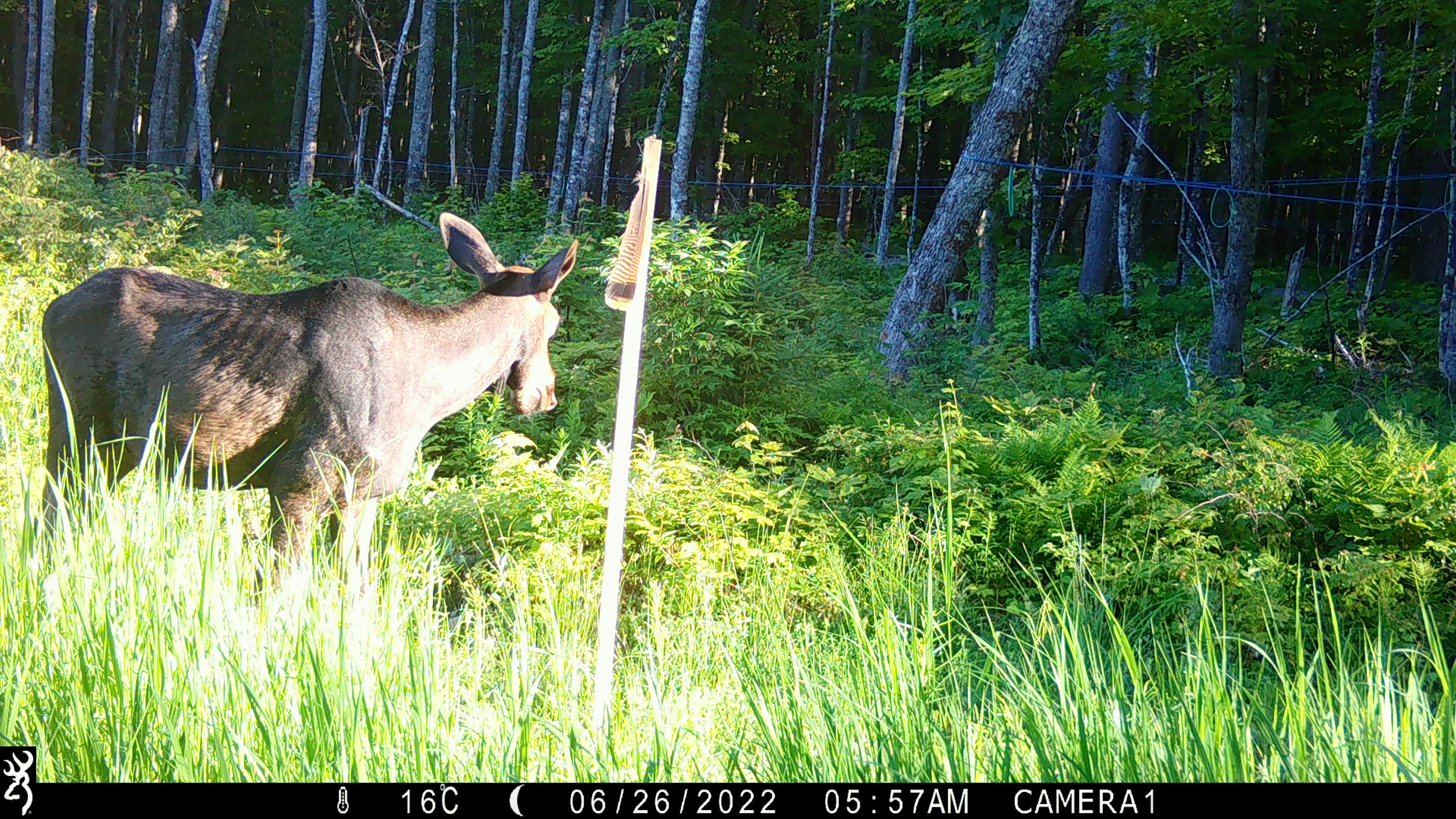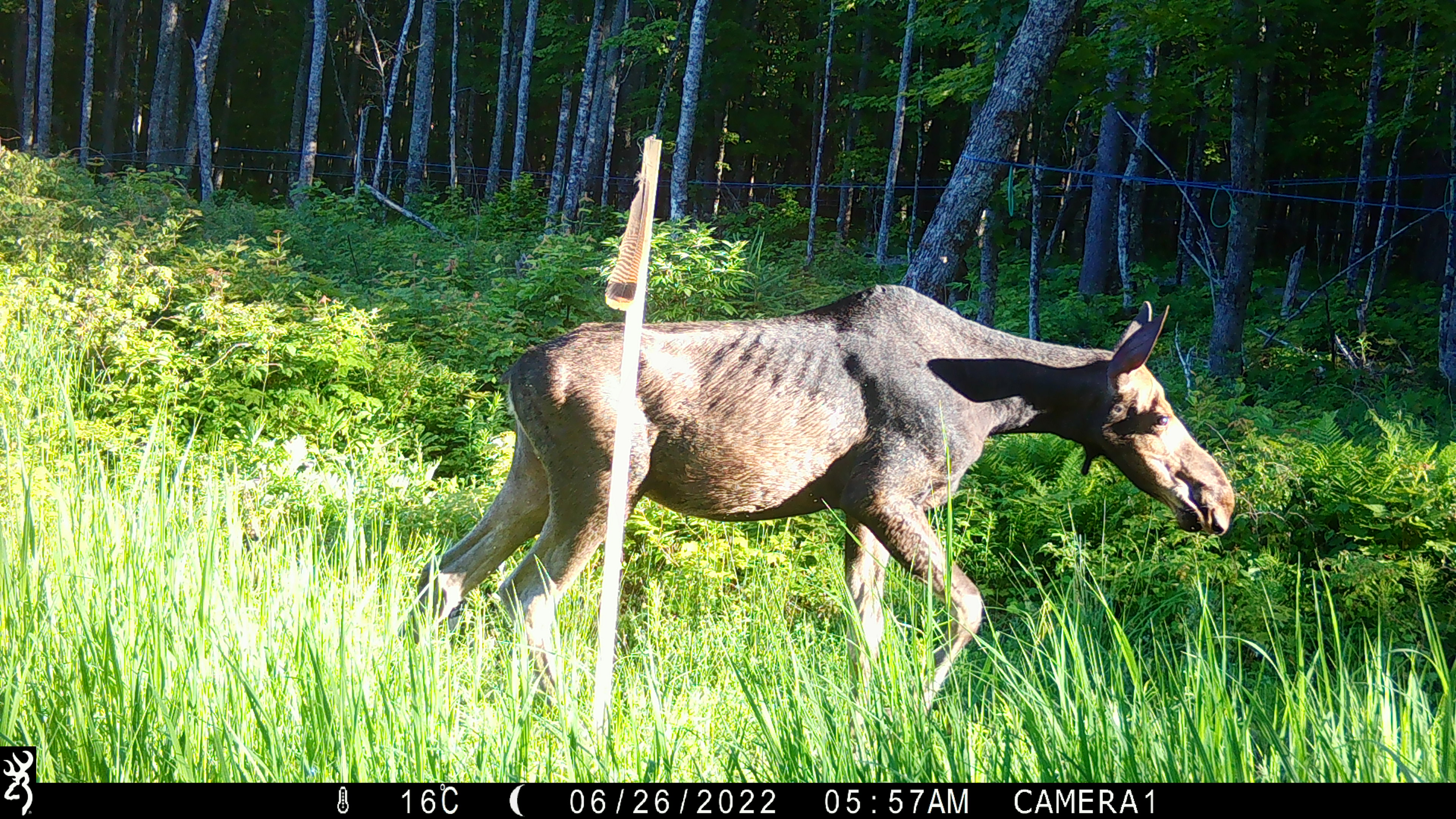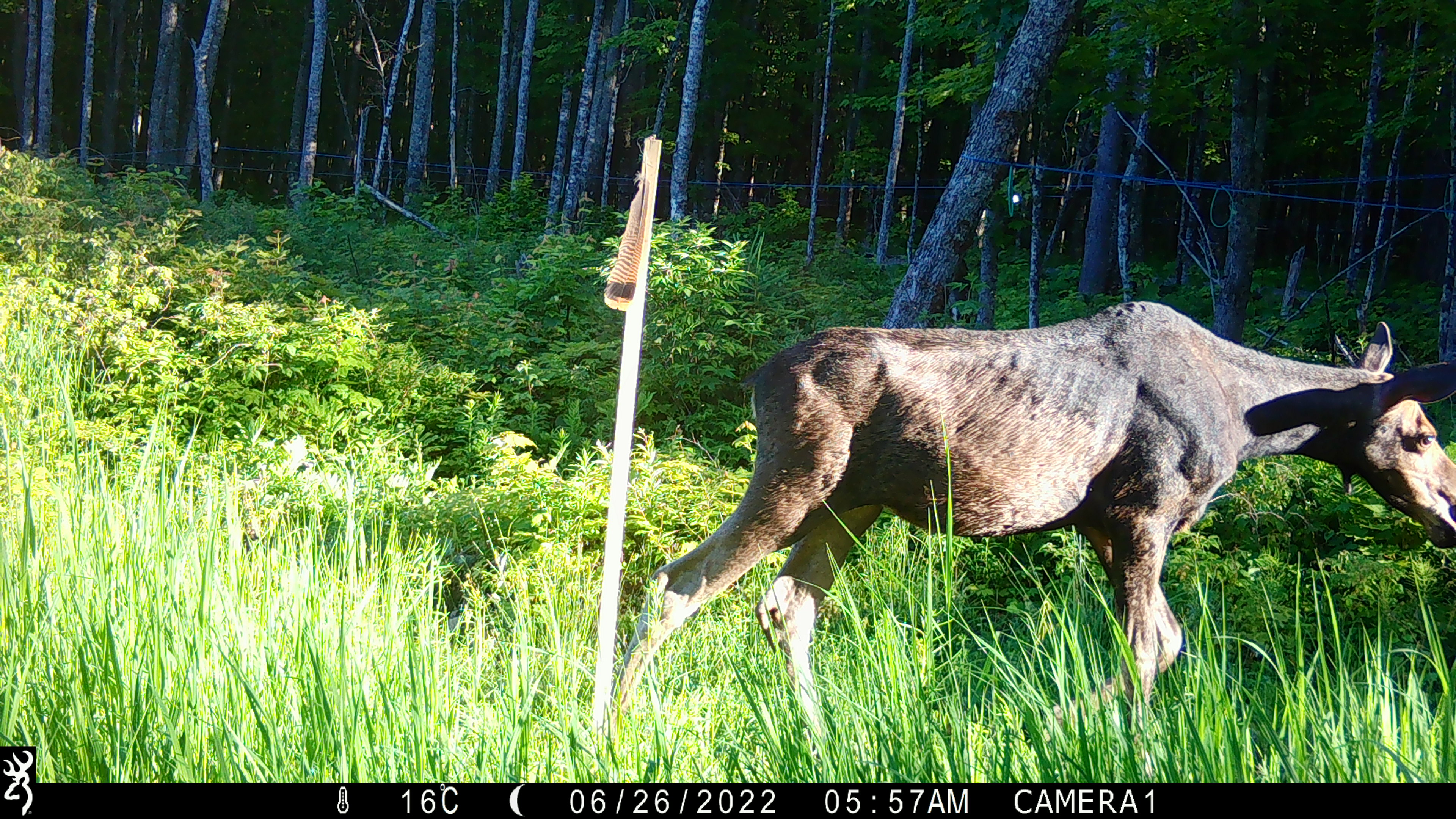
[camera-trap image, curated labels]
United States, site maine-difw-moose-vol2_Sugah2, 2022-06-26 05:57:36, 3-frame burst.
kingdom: Animalia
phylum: Chordata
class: Mammalia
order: Artiodactyla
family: Cervidae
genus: Alces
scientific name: Alces alces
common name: moose